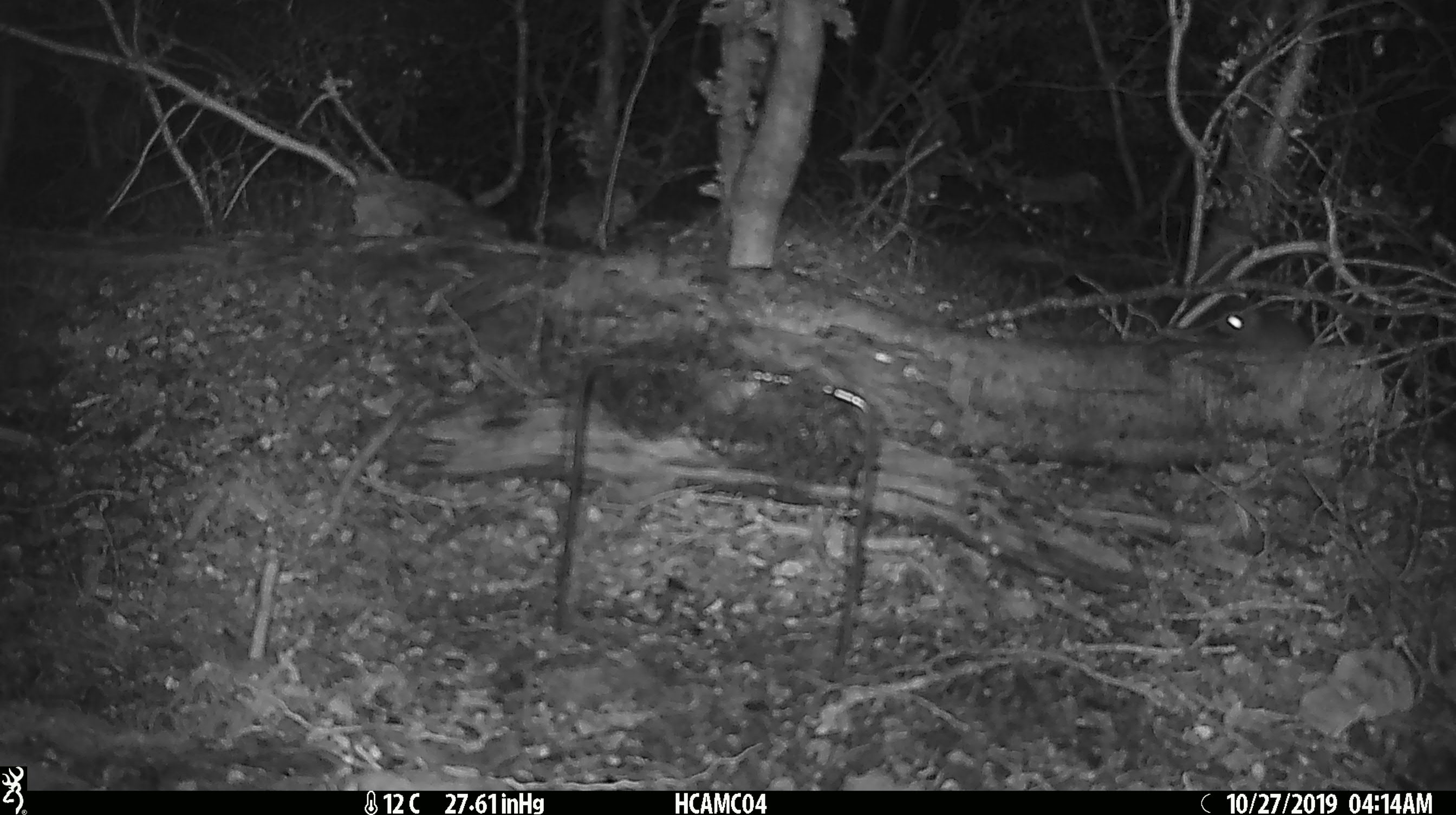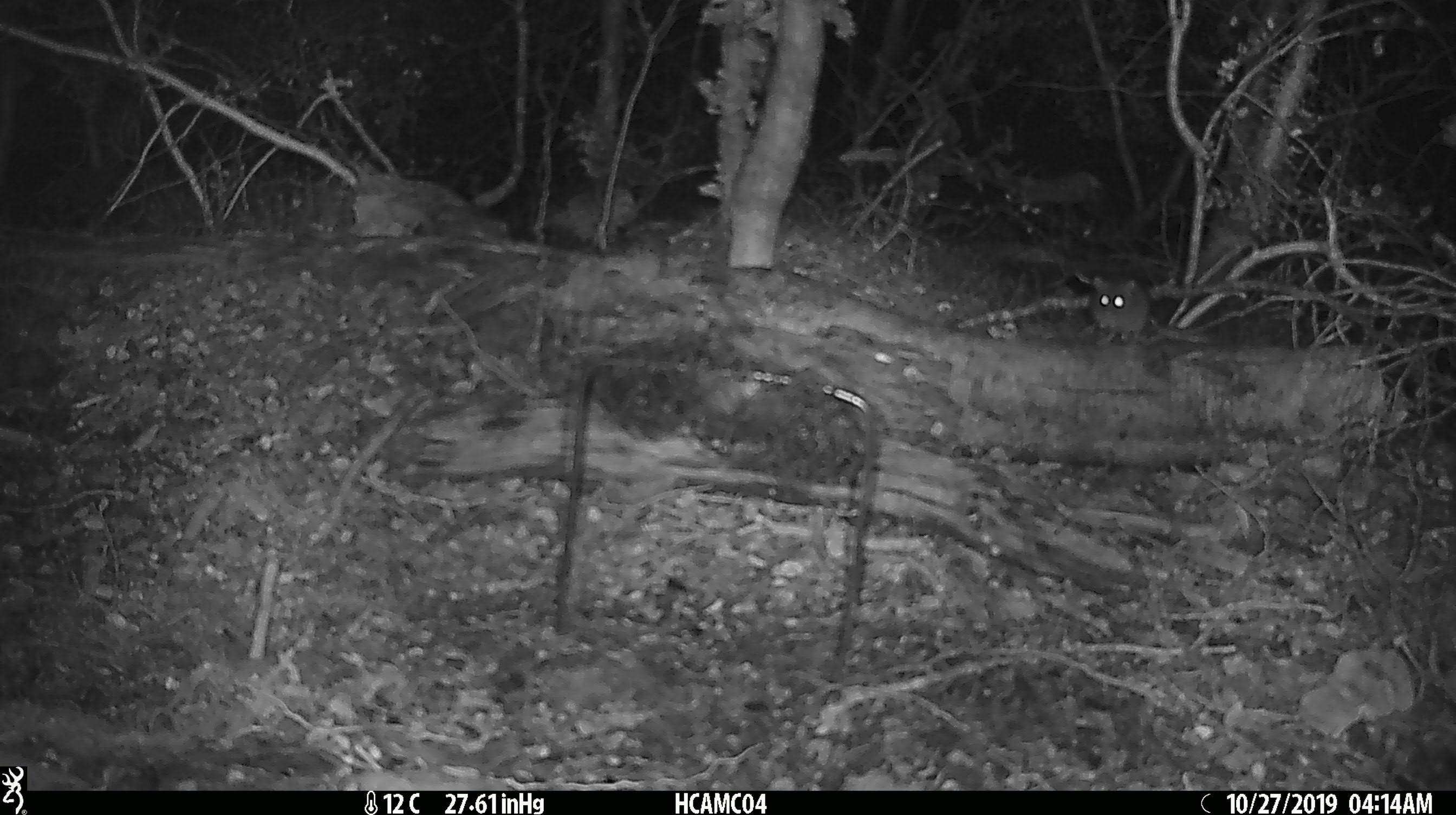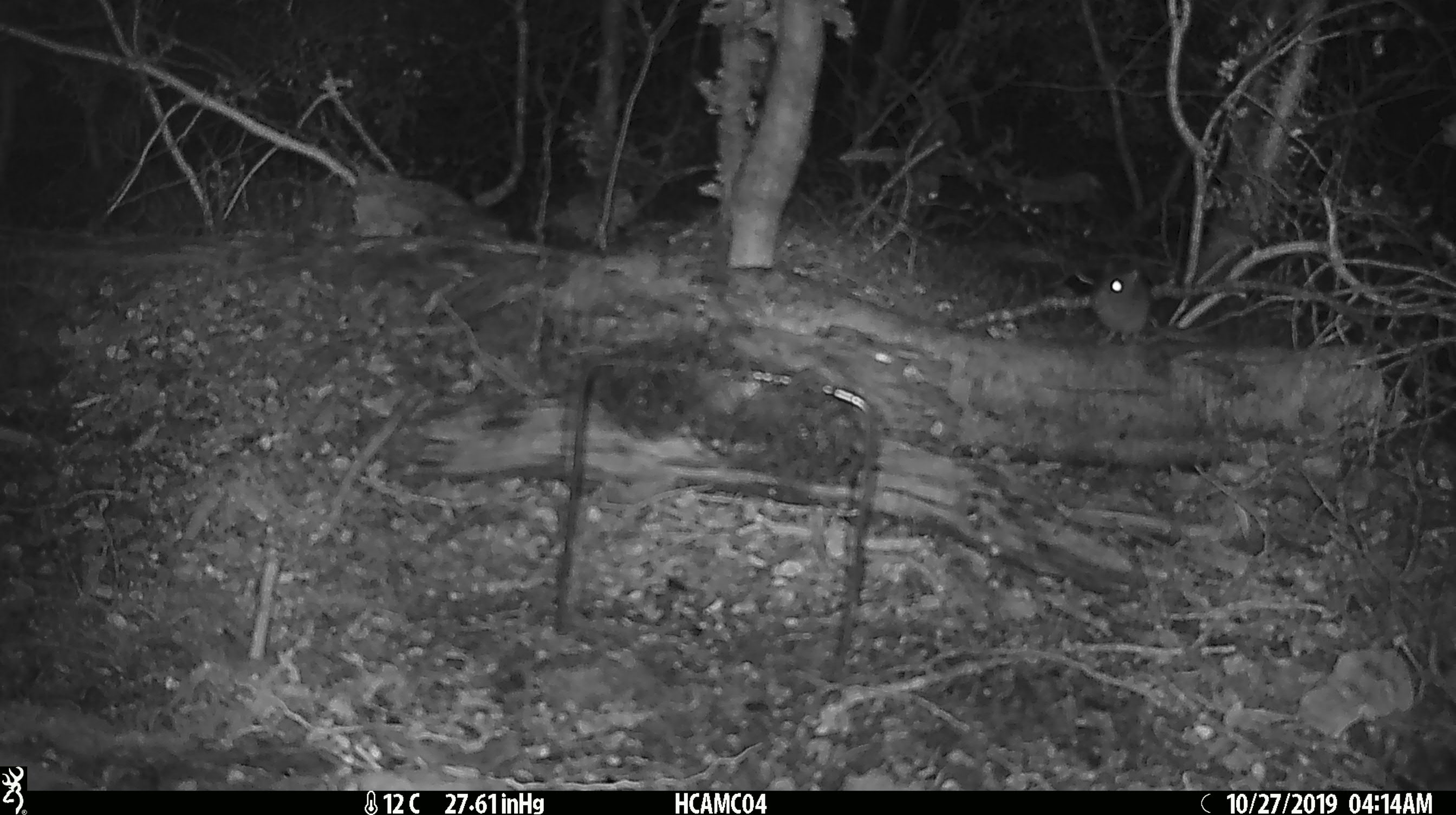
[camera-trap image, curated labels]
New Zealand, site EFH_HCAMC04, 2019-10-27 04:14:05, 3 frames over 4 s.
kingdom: Animalia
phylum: Chordata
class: Mammalia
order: Rodentia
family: Muridae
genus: Mus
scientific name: Mus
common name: mouse